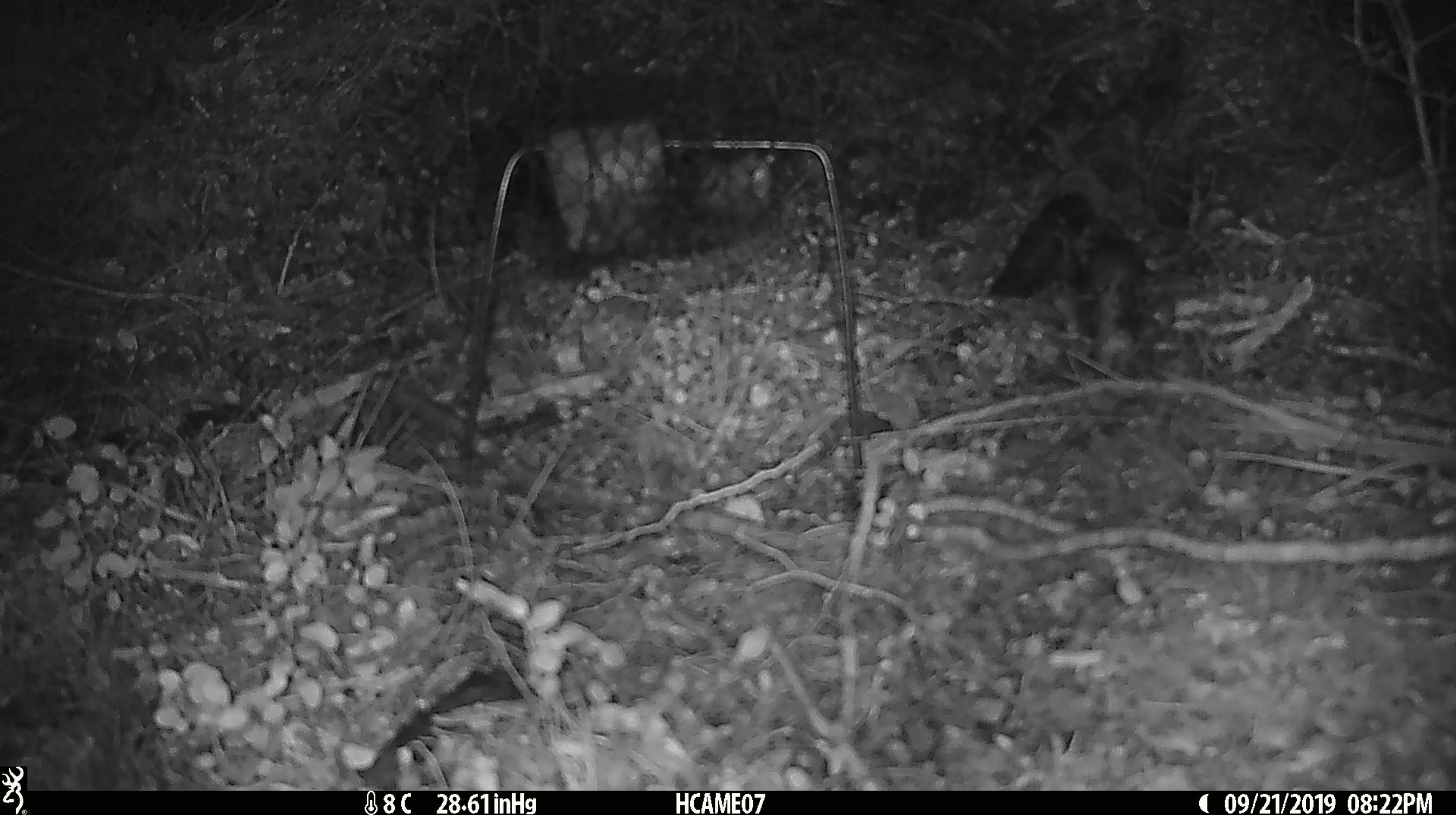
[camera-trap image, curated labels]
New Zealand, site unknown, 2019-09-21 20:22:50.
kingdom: Animalia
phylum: Chordata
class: Mammalia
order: Rodentia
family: Muridae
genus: Mus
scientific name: Mus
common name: mouse